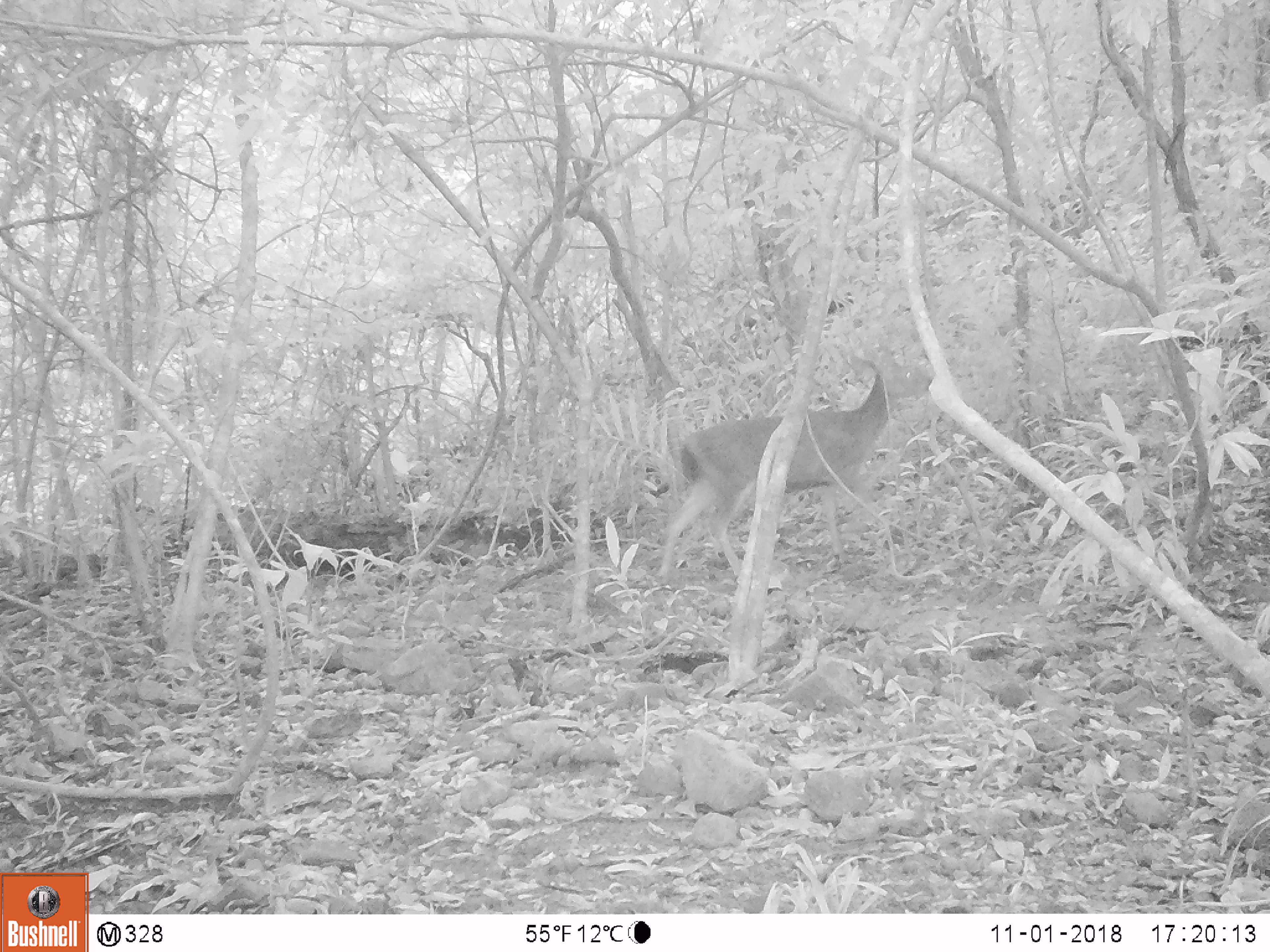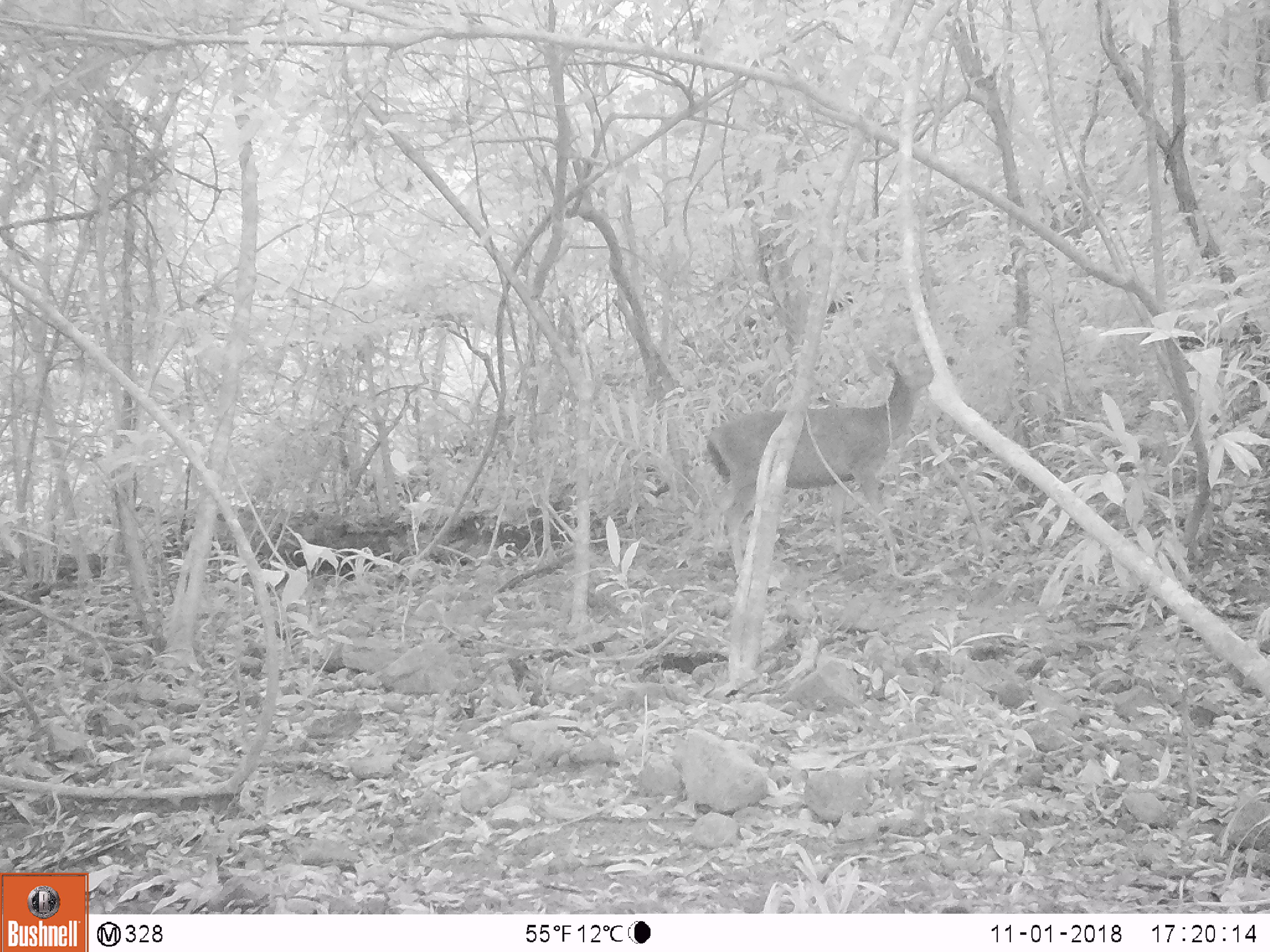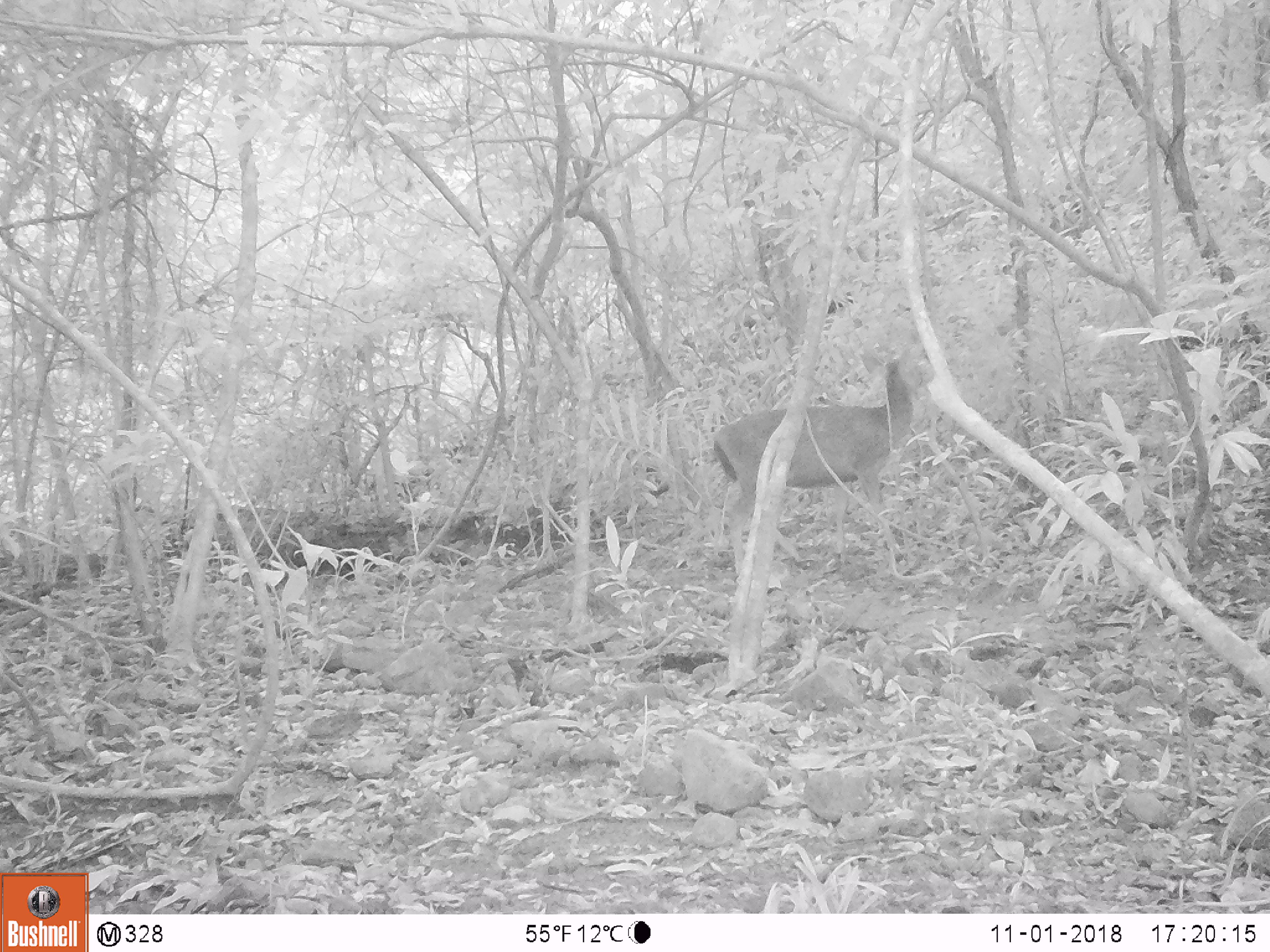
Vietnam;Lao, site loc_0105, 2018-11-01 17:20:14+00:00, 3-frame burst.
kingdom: Animalia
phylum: Chordata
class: Mammalia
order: Artiodactyla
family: Cervidae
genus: Rusa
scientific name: Rusa unicolor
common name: sambar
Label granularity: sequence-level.